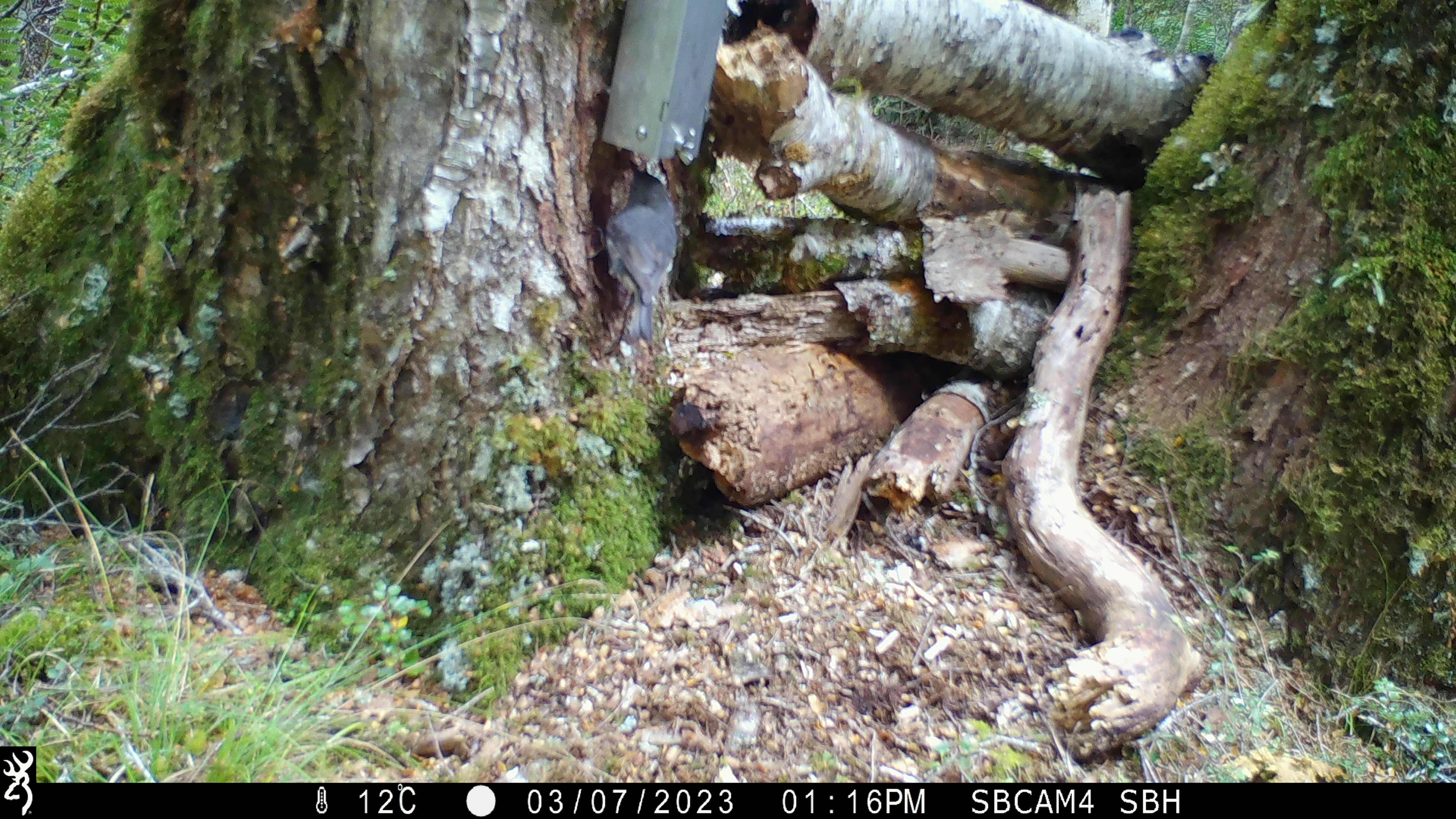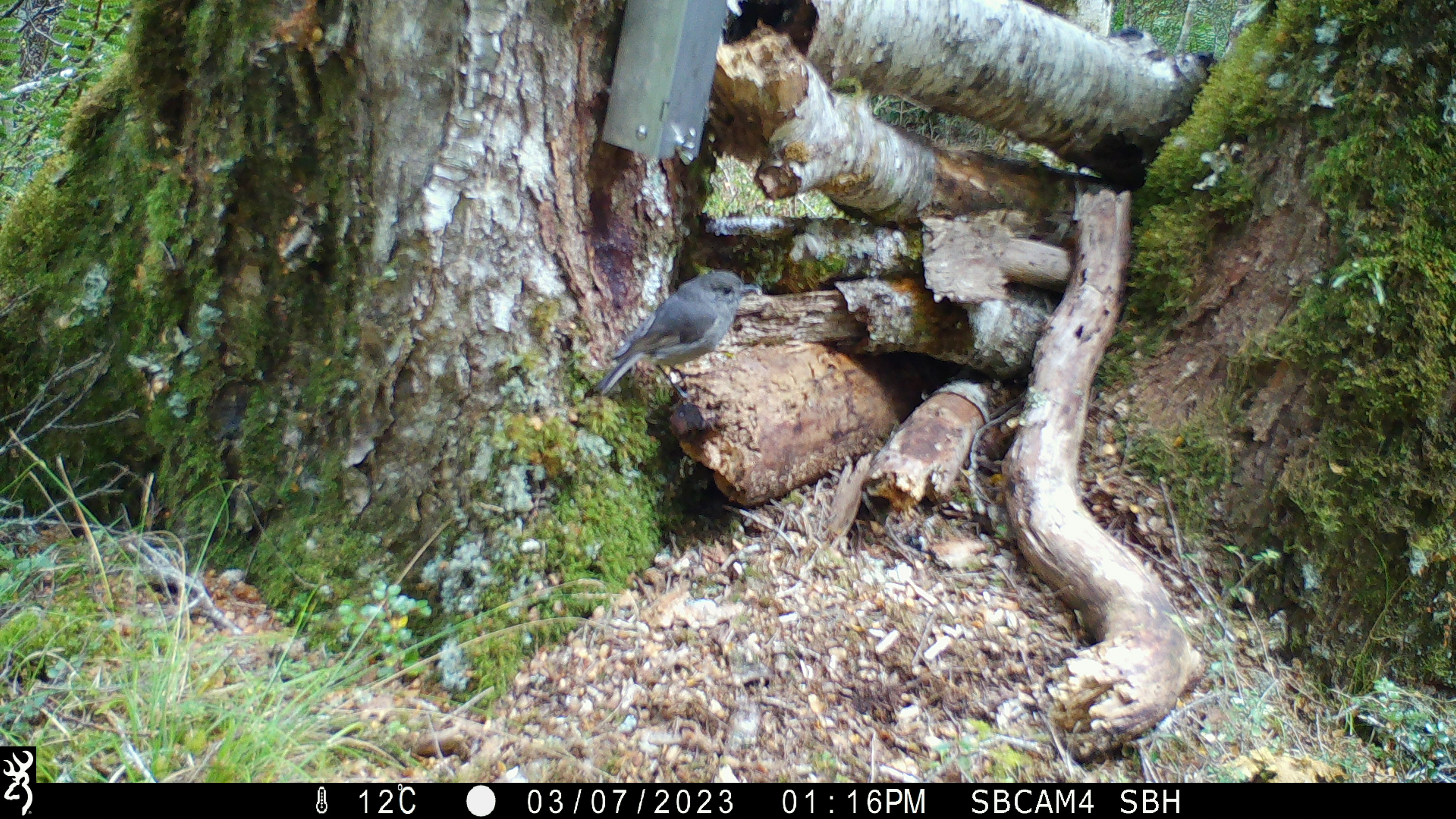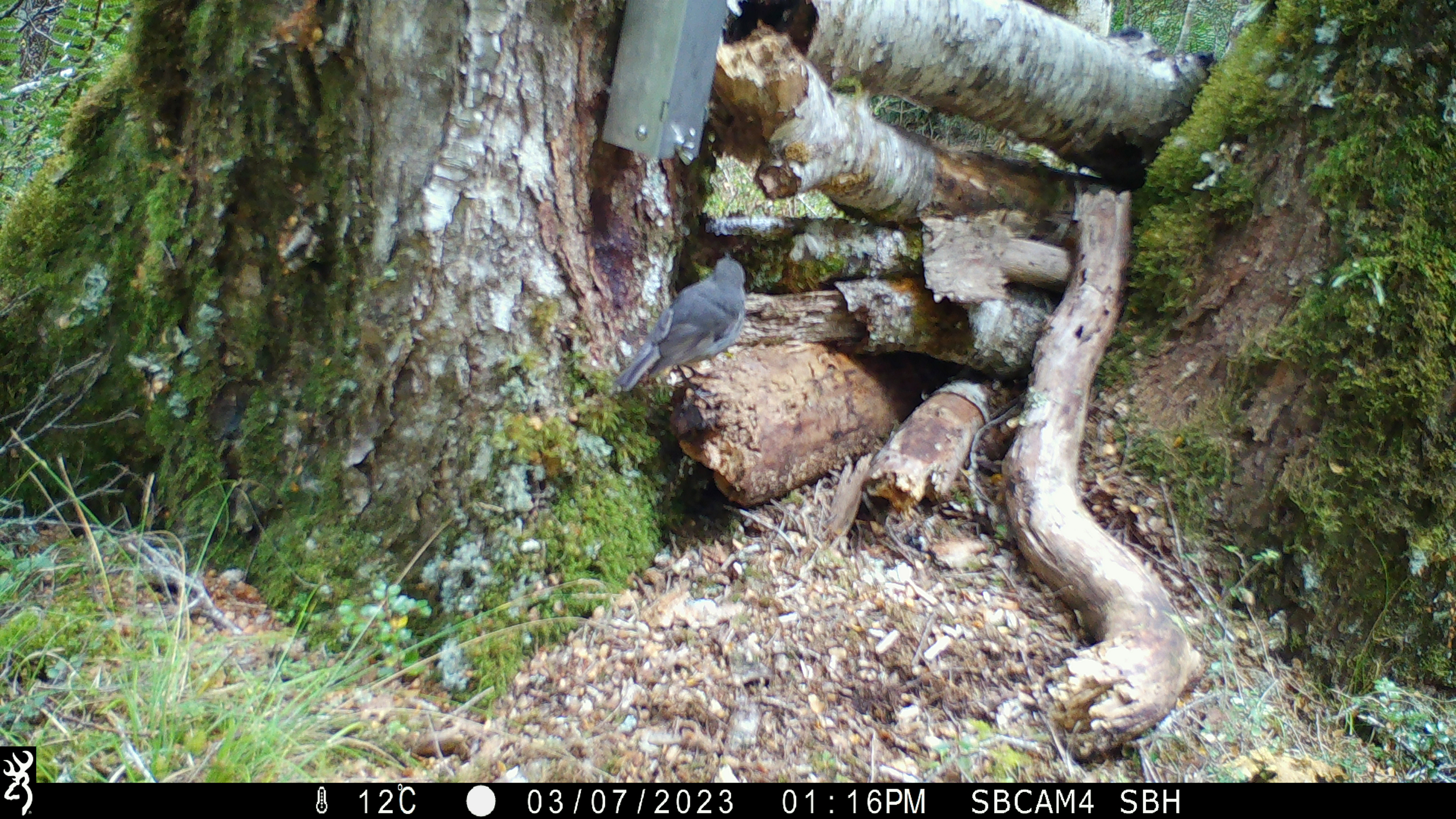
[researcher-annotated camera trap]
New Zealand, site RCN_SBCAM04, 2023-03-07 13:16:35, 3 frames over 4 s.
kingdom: Animalia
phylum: Chordata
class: Aves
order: Passeriformes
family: Petroicidae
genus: Petroica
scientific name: Petroica australis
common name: new zealand robin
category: robin